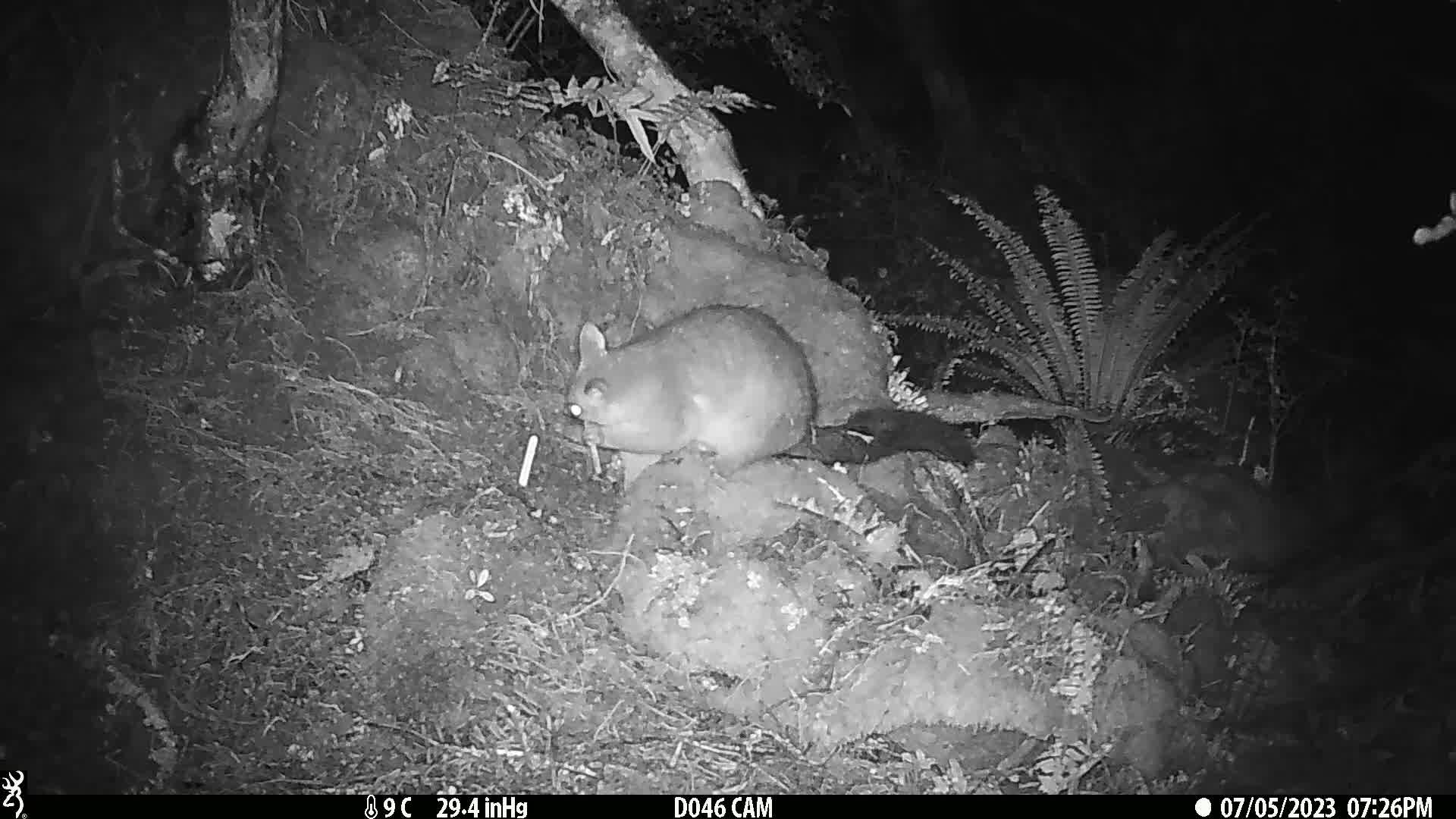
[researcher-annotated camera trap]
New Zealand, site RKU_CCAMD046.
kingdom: Animalia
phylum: Chordata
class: Mammalia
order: Diprotodontia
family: Phalangeridae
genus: Trichosurus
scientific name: Trichosurus vulpecula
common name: common brushtail possum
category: possum